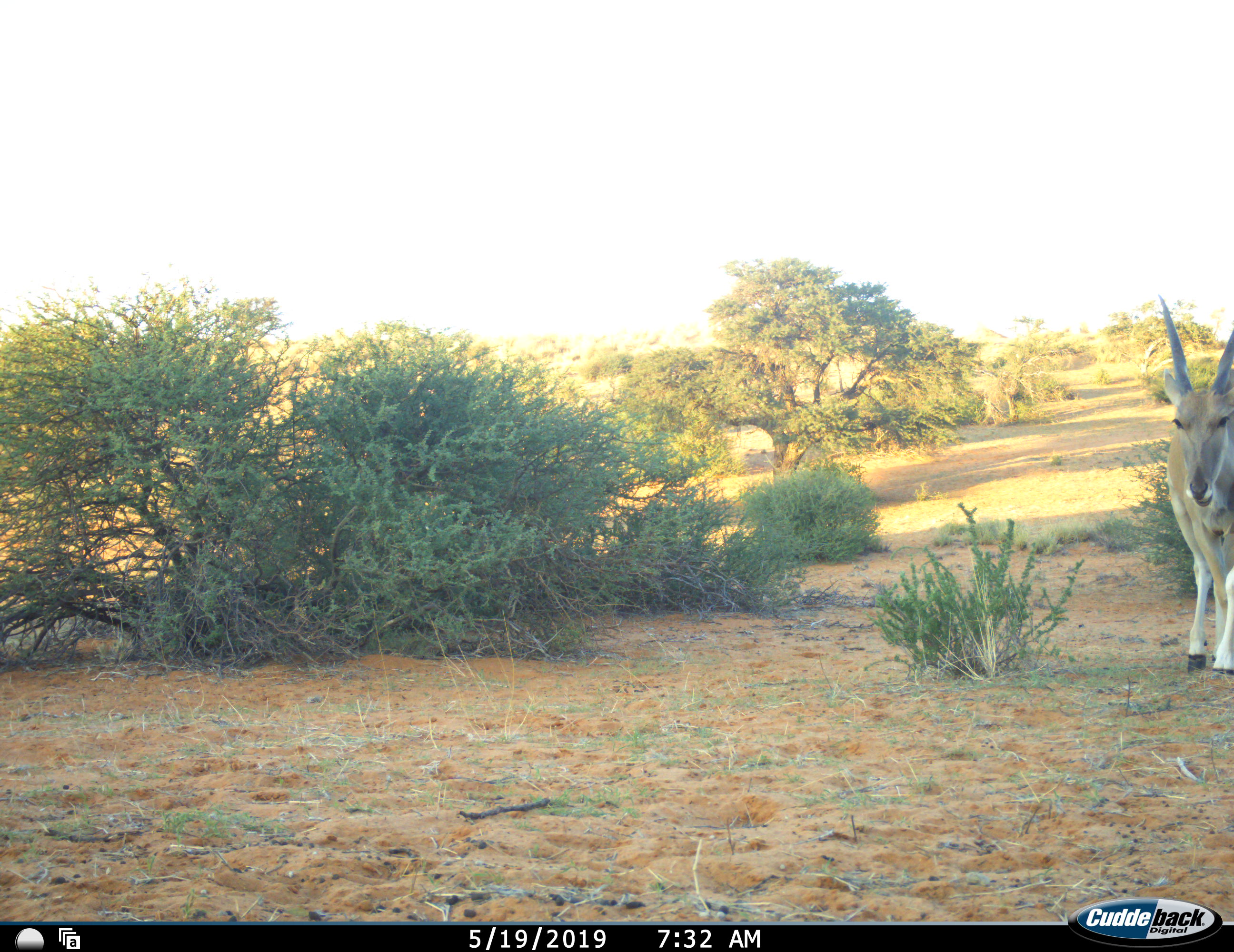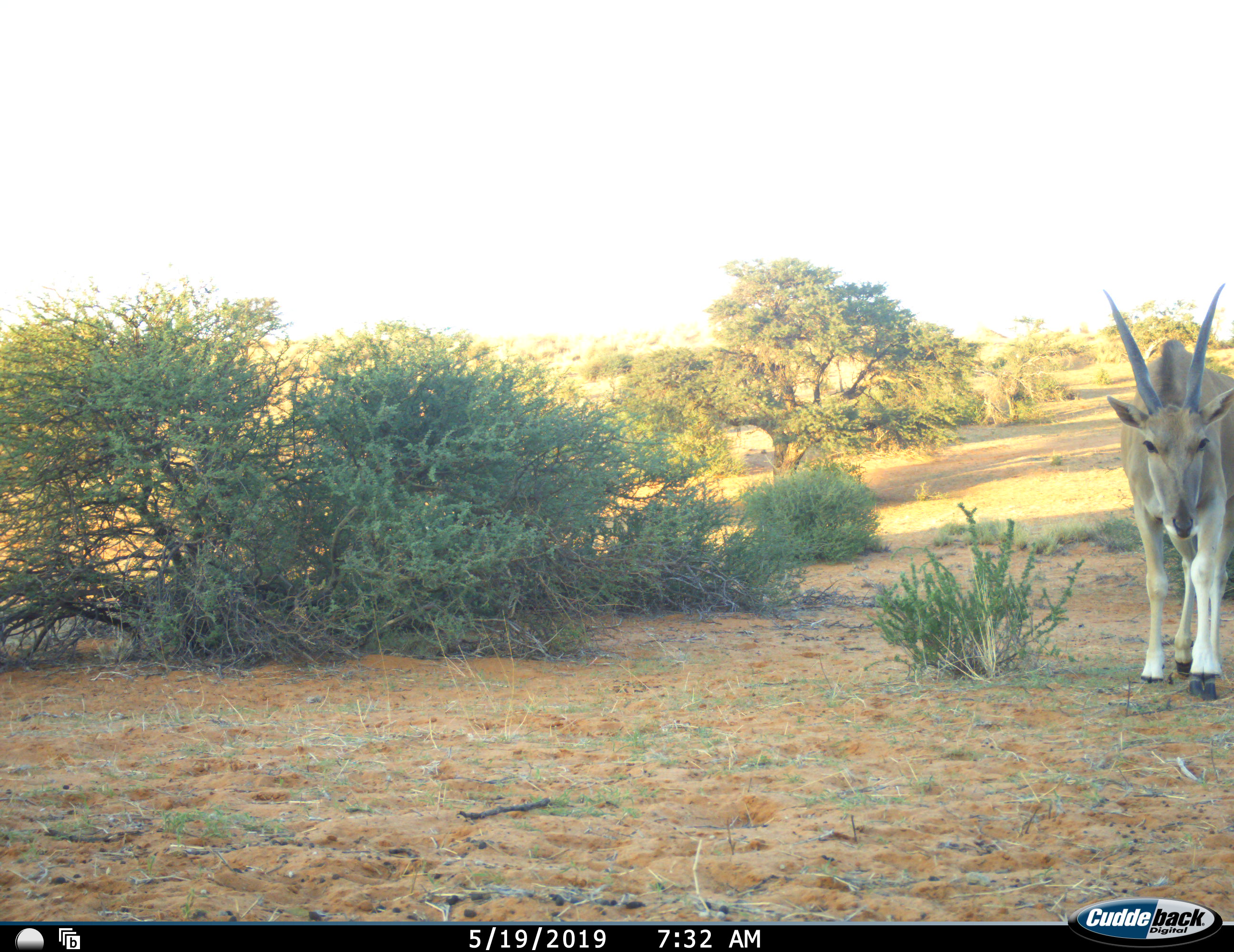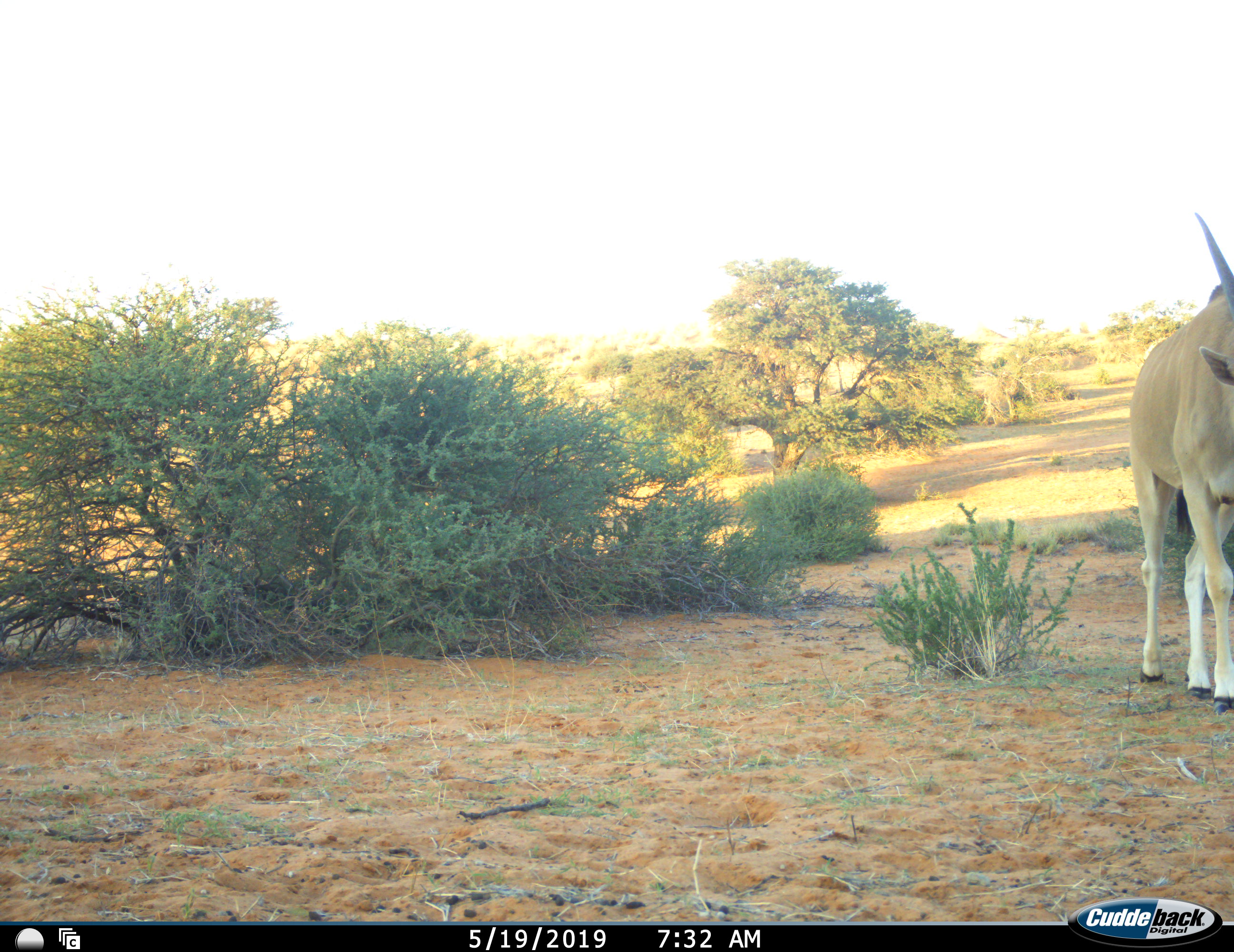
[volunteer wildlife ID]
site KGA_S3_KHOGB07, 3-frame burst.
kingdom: Animalia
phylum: Chordata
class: Mammalia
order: Artiodactyla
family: Bovidae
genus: Tragelaphus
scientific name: Tragelaphus oryx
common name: eland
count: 1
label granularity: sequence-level